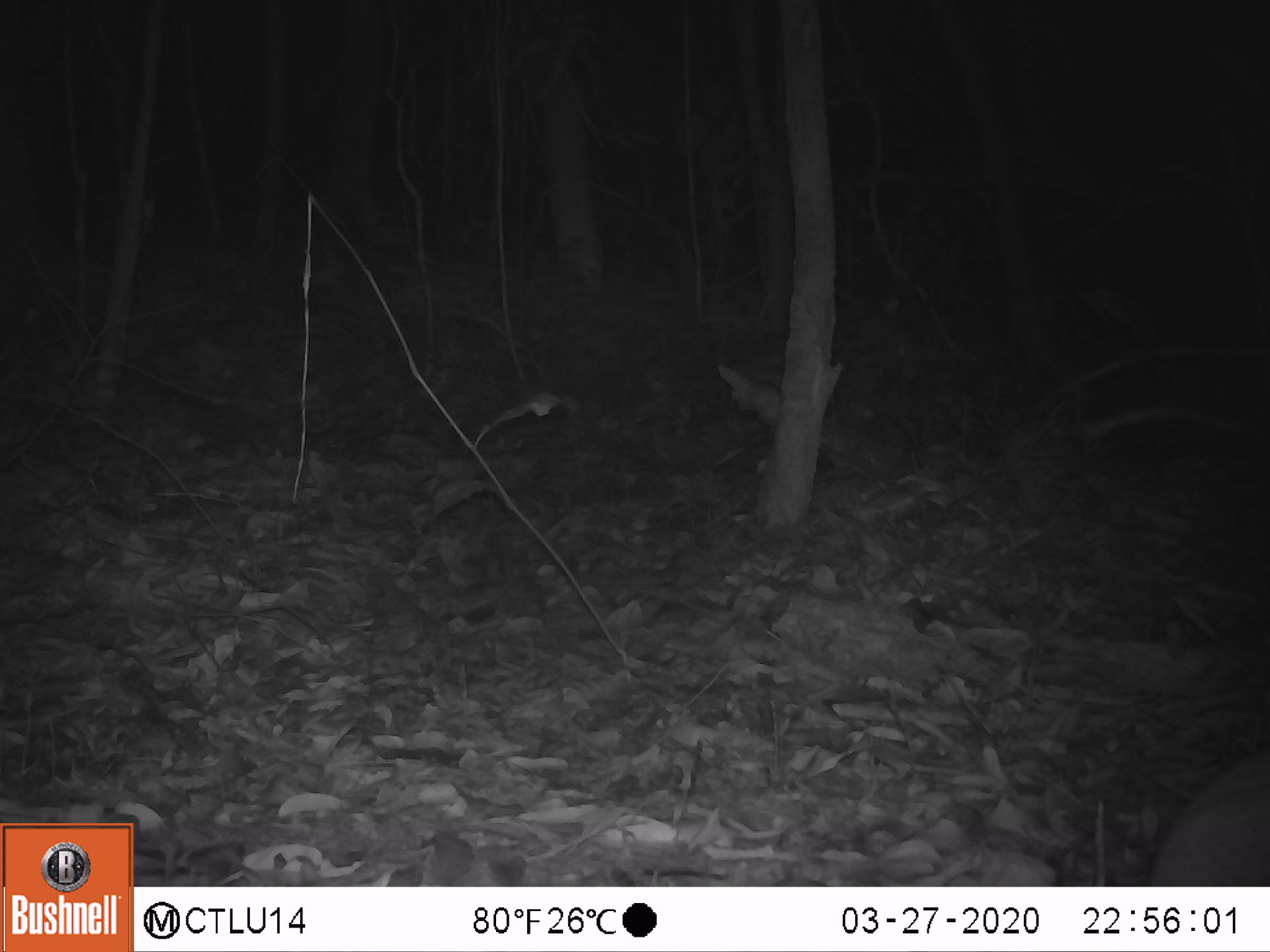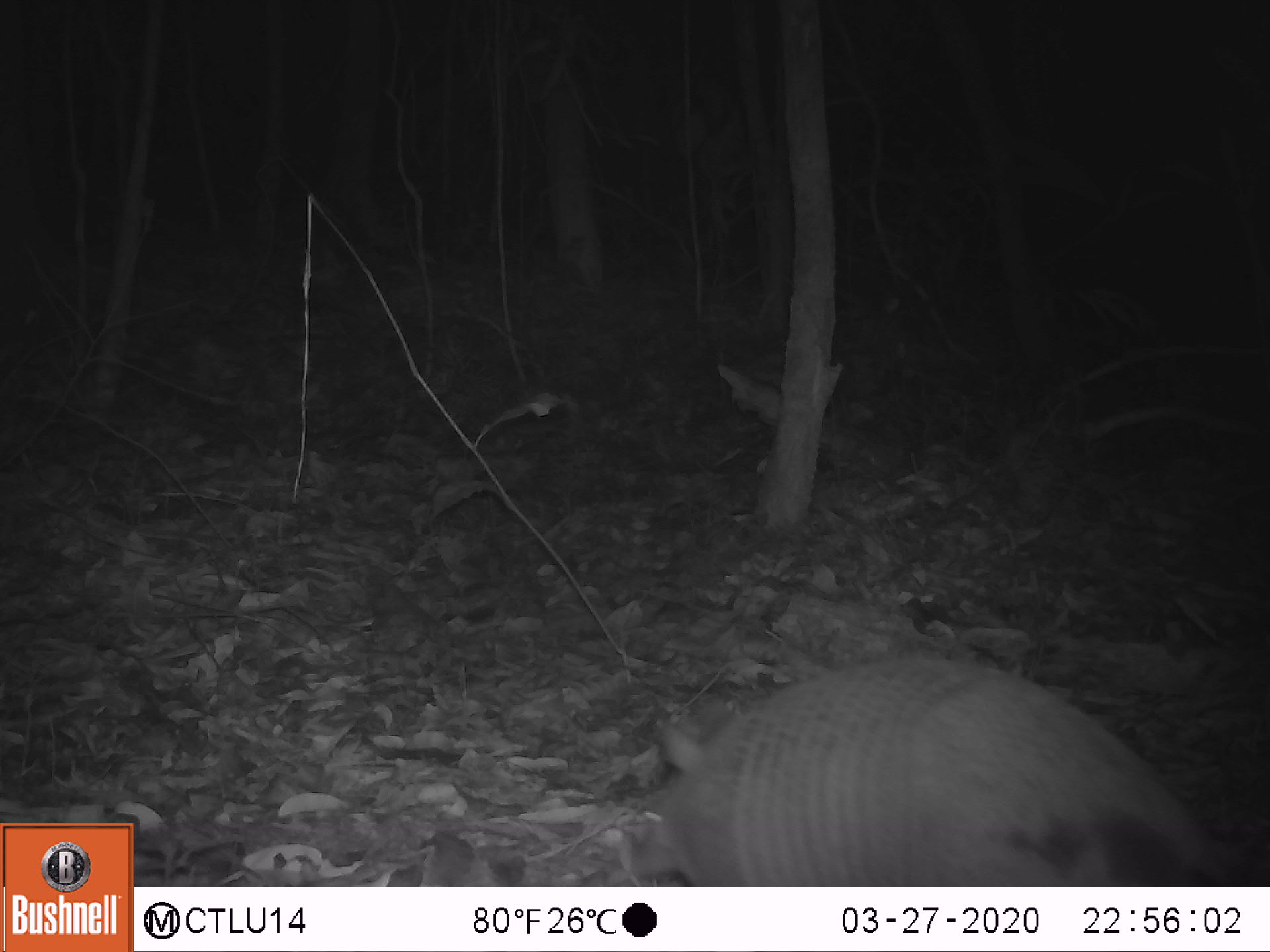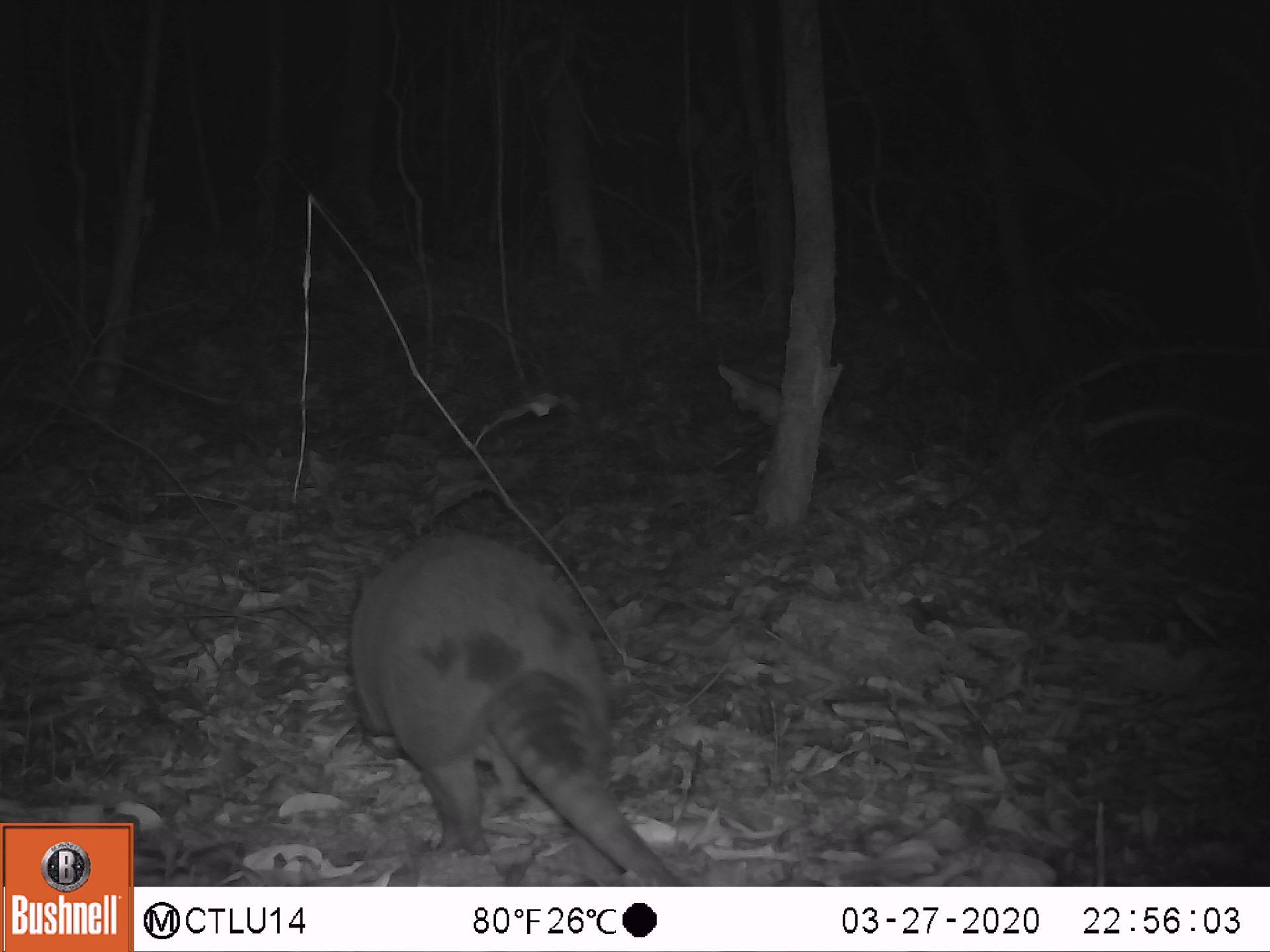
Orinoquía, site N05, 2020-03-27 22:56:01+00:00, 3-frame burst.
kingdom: Animalia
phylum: Chordata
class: Mammalia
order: Cingulata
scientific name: Cingulata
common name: armadillo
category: unknown armadillo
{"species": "unknown armadillo (armadillo) (Cingulata)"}